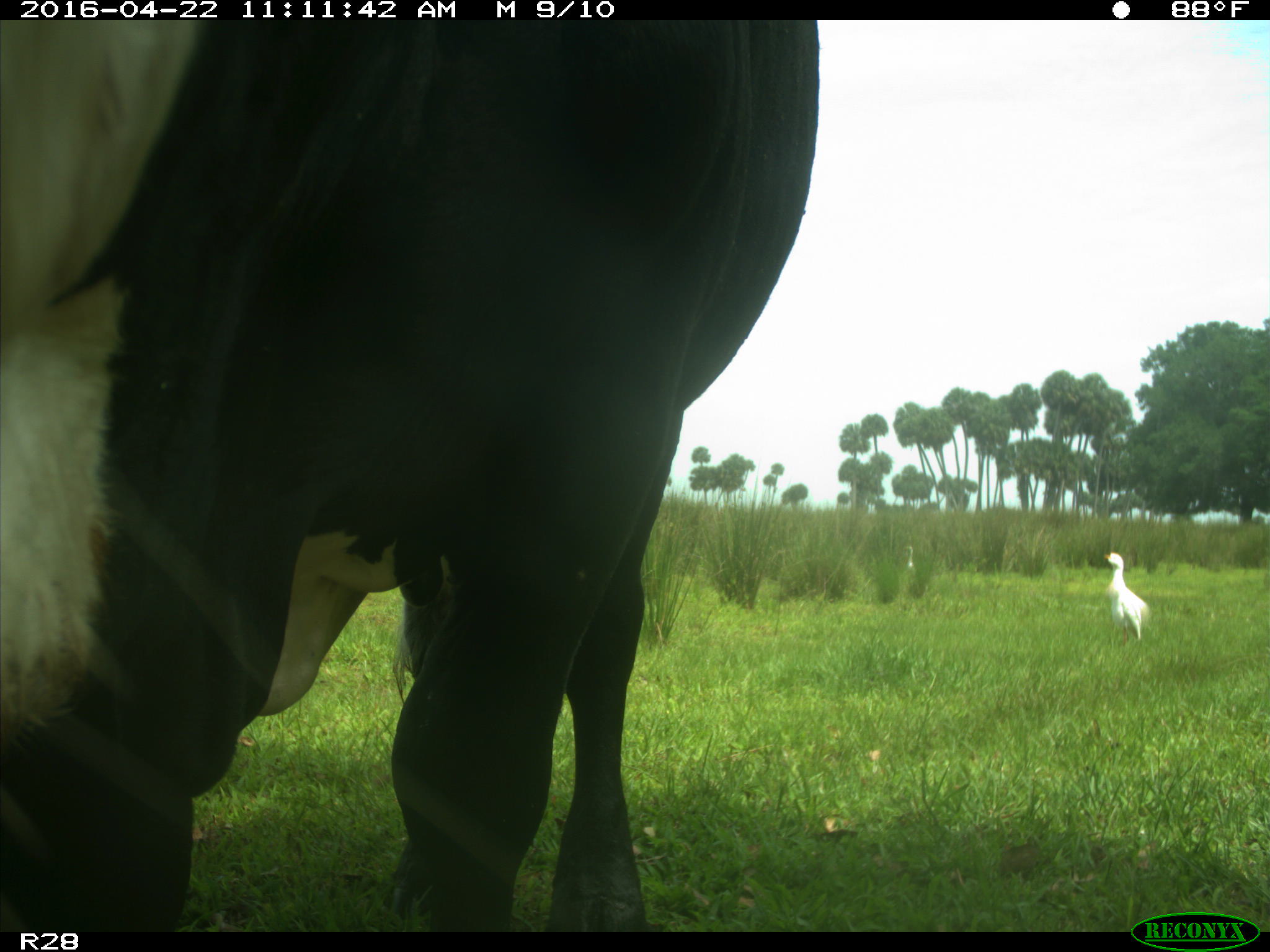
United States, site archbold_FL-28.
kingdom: Animalia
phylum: Chordata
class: Mammalia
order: Artiodactyla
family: Bovidae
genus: Bos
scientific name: Bos taurus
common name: domestic cow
Bos taurus (domestic cow).